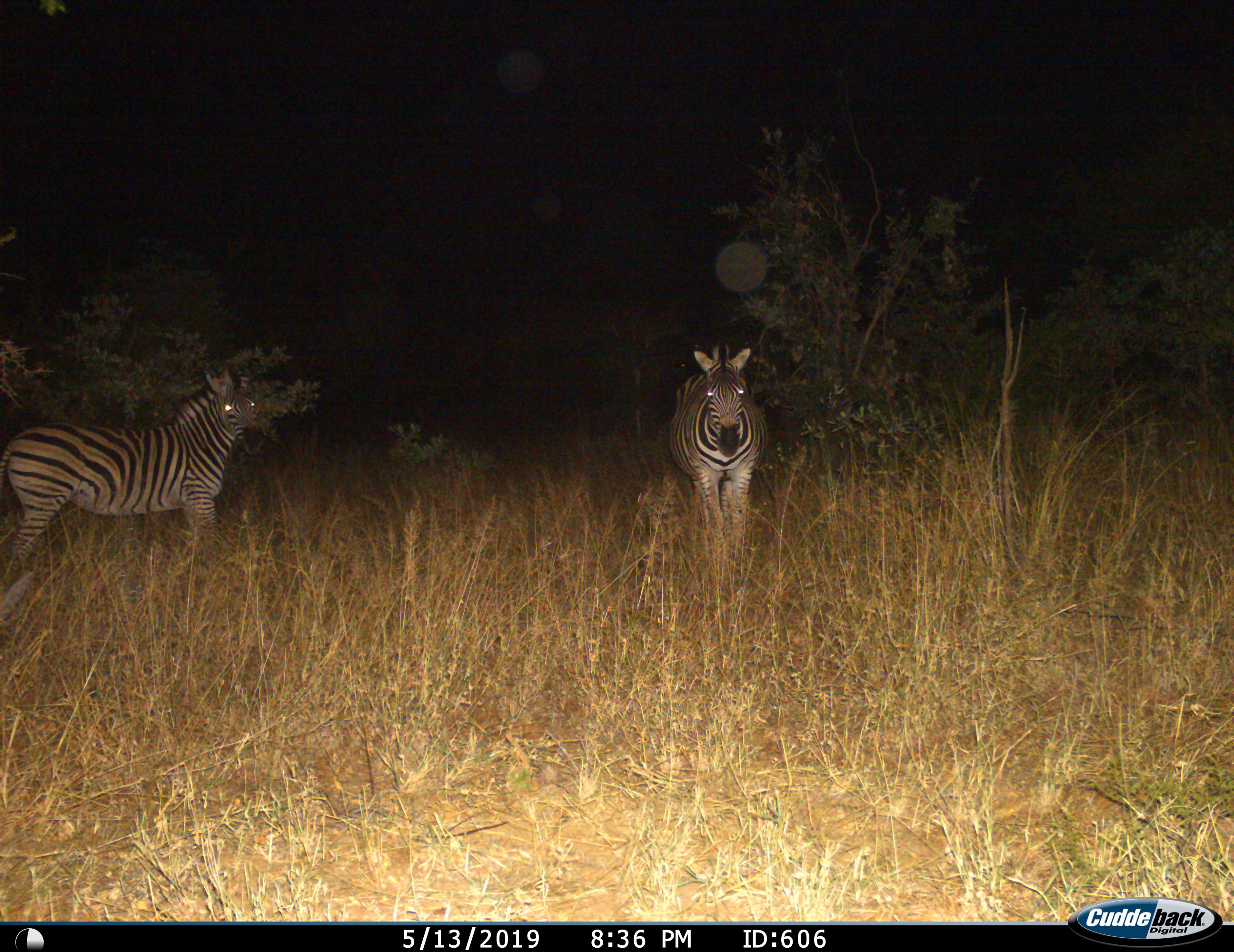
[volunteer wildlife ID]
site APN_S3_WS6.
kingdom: Animalia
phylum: Chordata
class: Mammalia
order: Perissodactyla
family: Equidae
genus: Equus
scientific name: Equus quagga burchellii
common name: burchell's zebra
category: zebraburchells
Zebraburchells (burchell's zebra) (Equus quagga burchellii), count 2. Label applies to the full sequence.